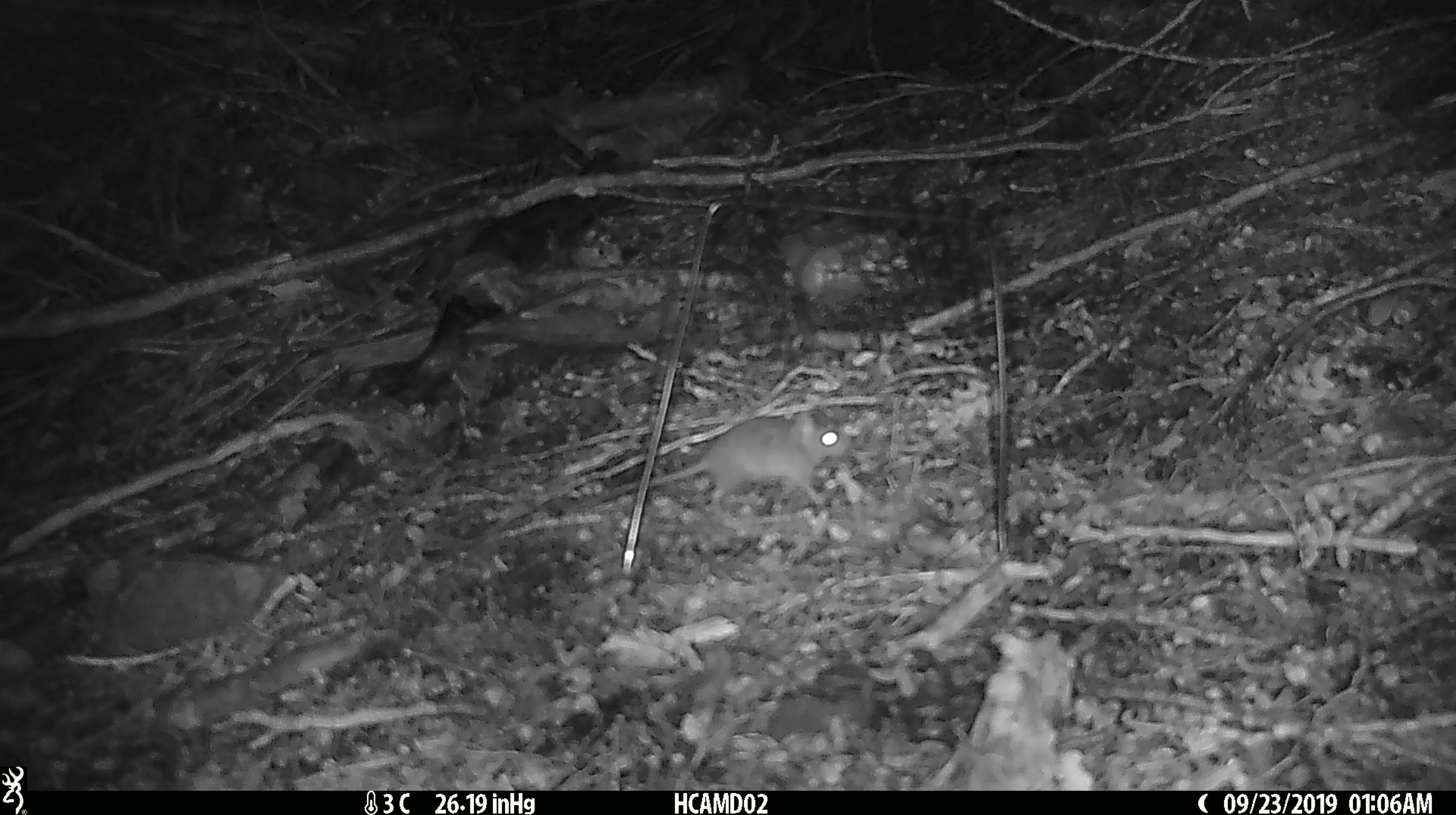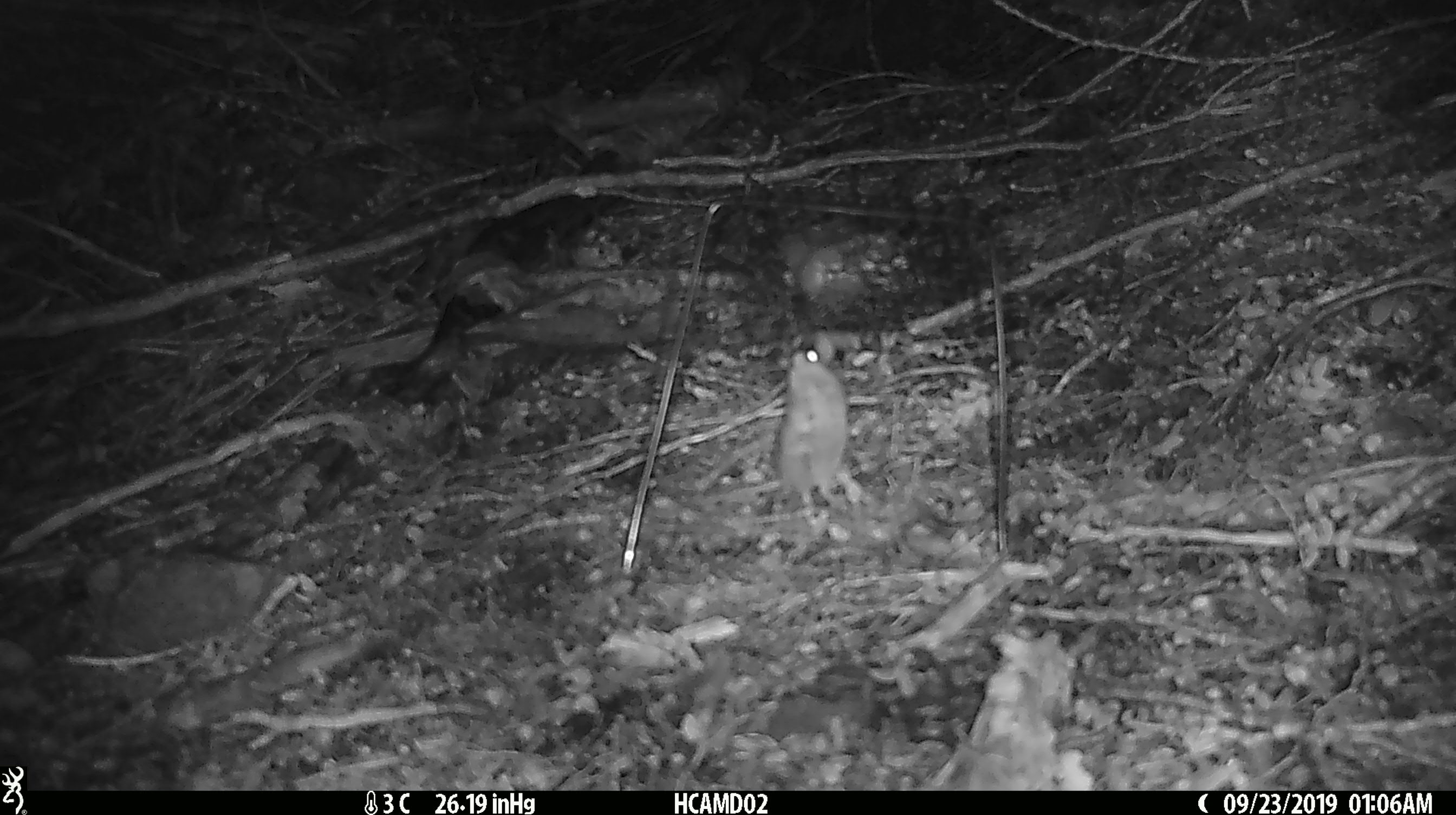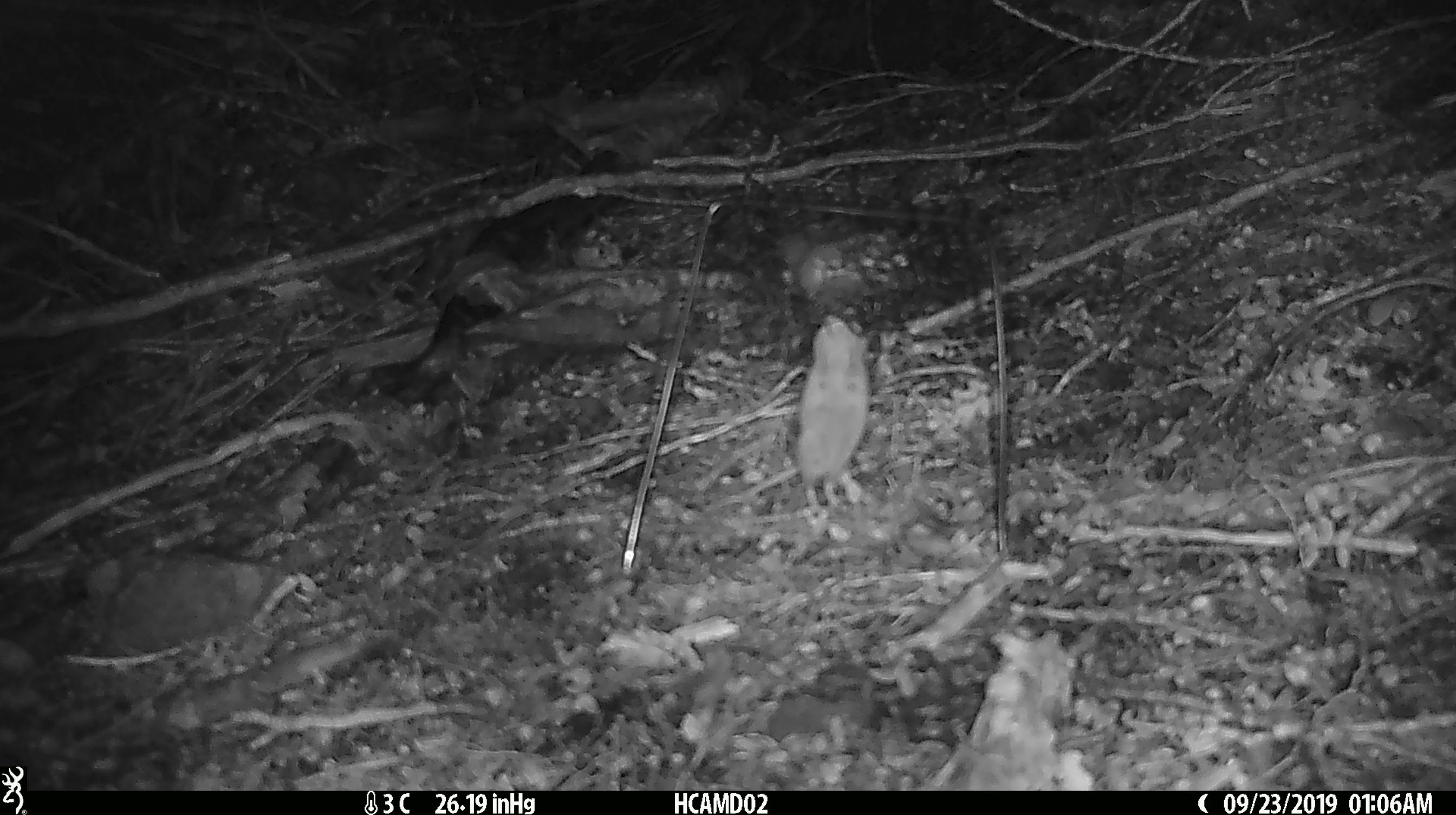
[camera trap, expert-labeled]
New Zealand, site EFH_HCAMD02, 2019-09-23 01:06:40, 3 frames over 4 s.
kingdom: Animalia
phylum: Chordata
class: Mammalia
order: Rodentia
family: Muridae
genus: Mus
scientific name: Mus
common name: mouse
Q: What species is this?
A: Mouse (Mus).